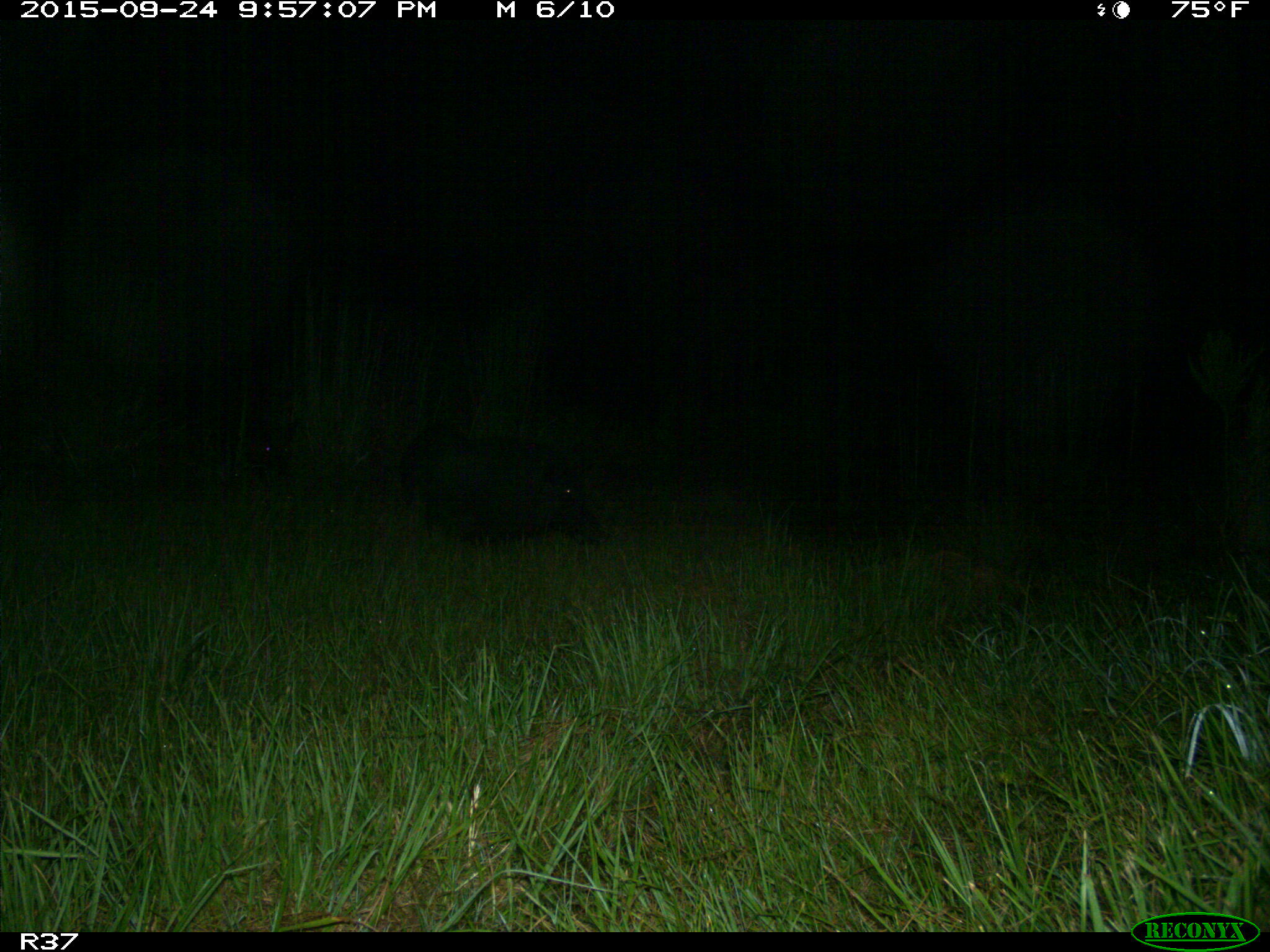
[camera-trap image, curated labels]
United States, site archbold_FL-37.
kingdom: Animalia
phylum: Chordata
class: Mammalia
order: Artiodactyla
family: Suidae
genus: Sus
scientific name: Sus scrofa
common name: wild boar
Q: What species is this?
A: Sus scrofa (wild boar).